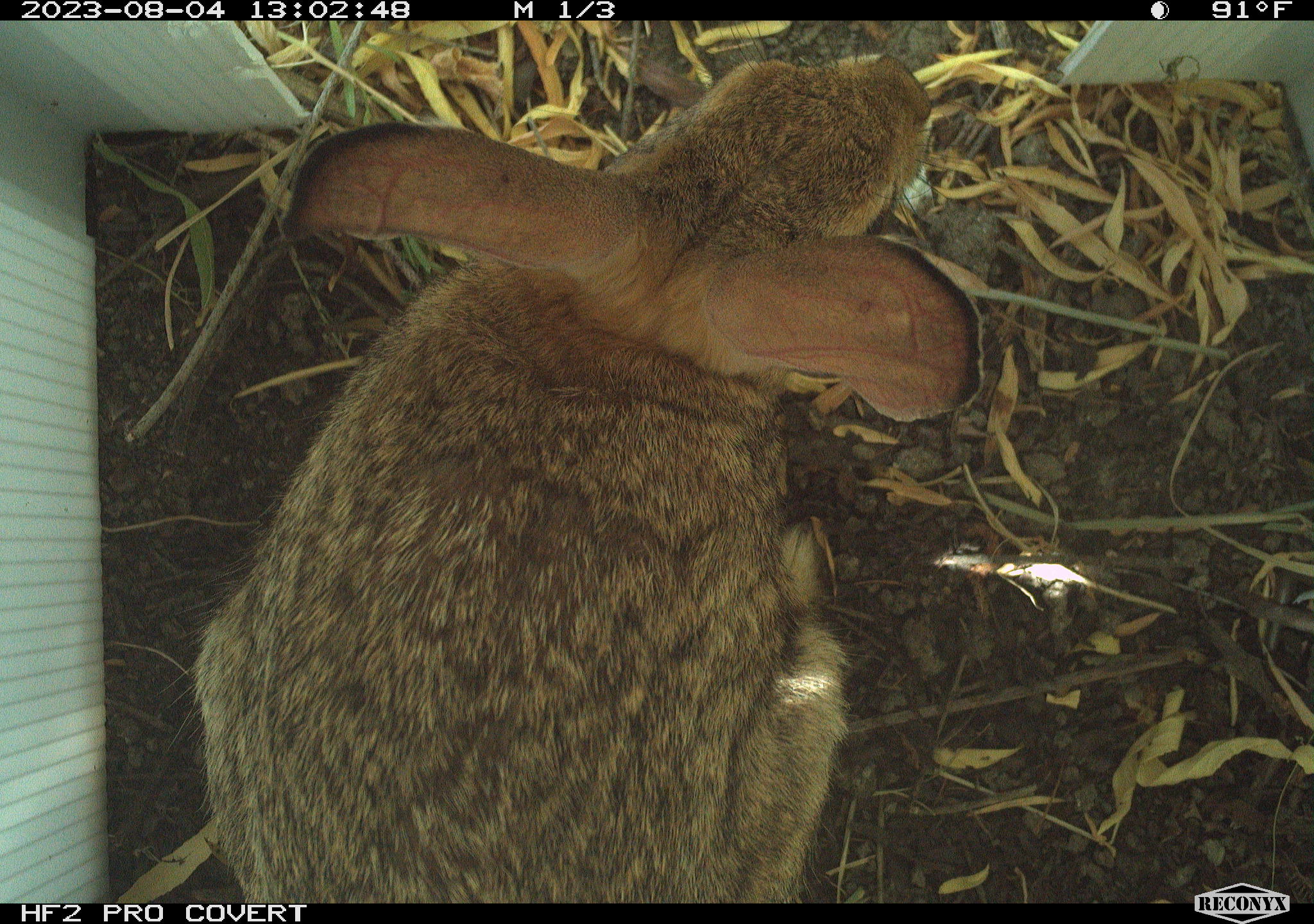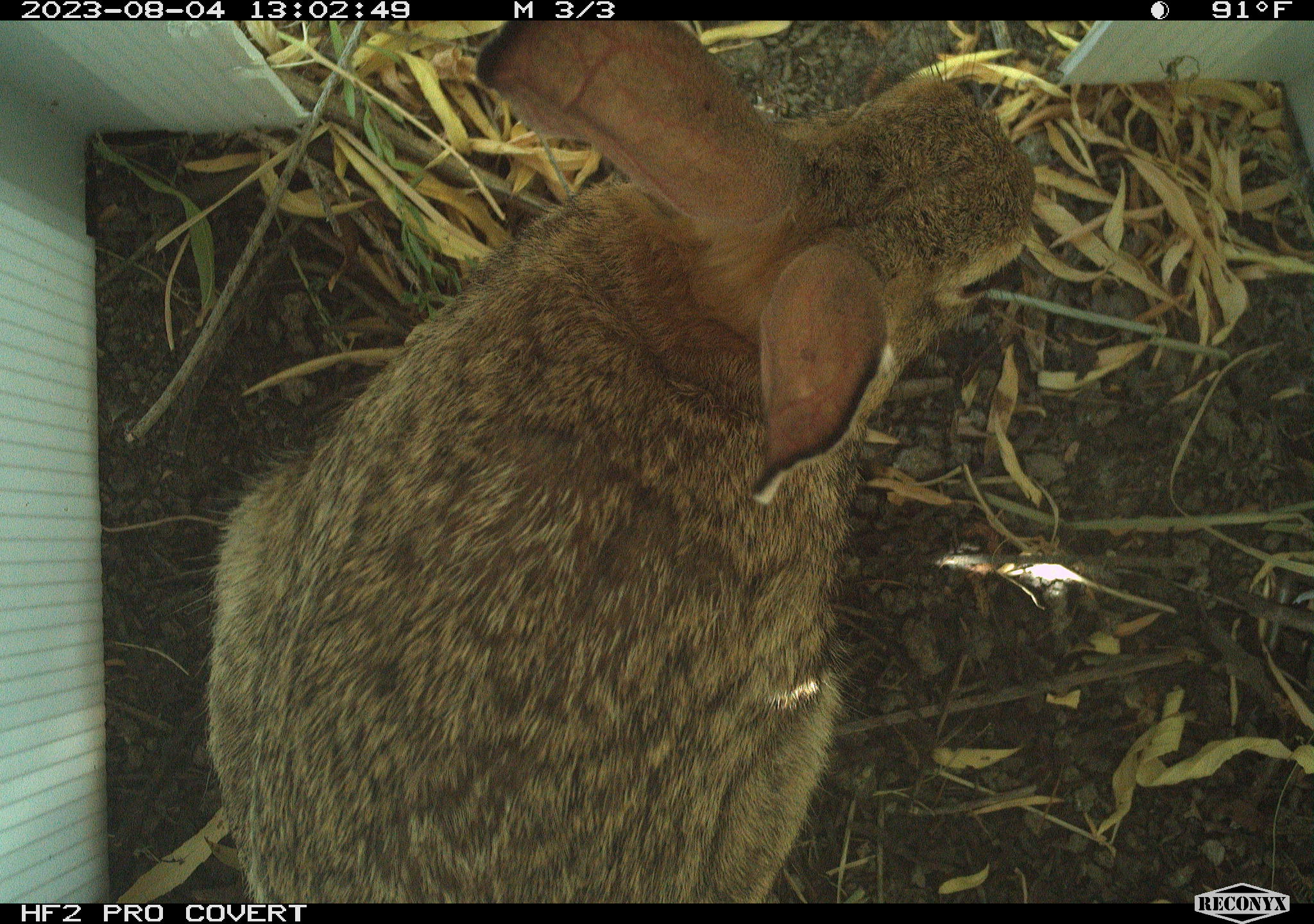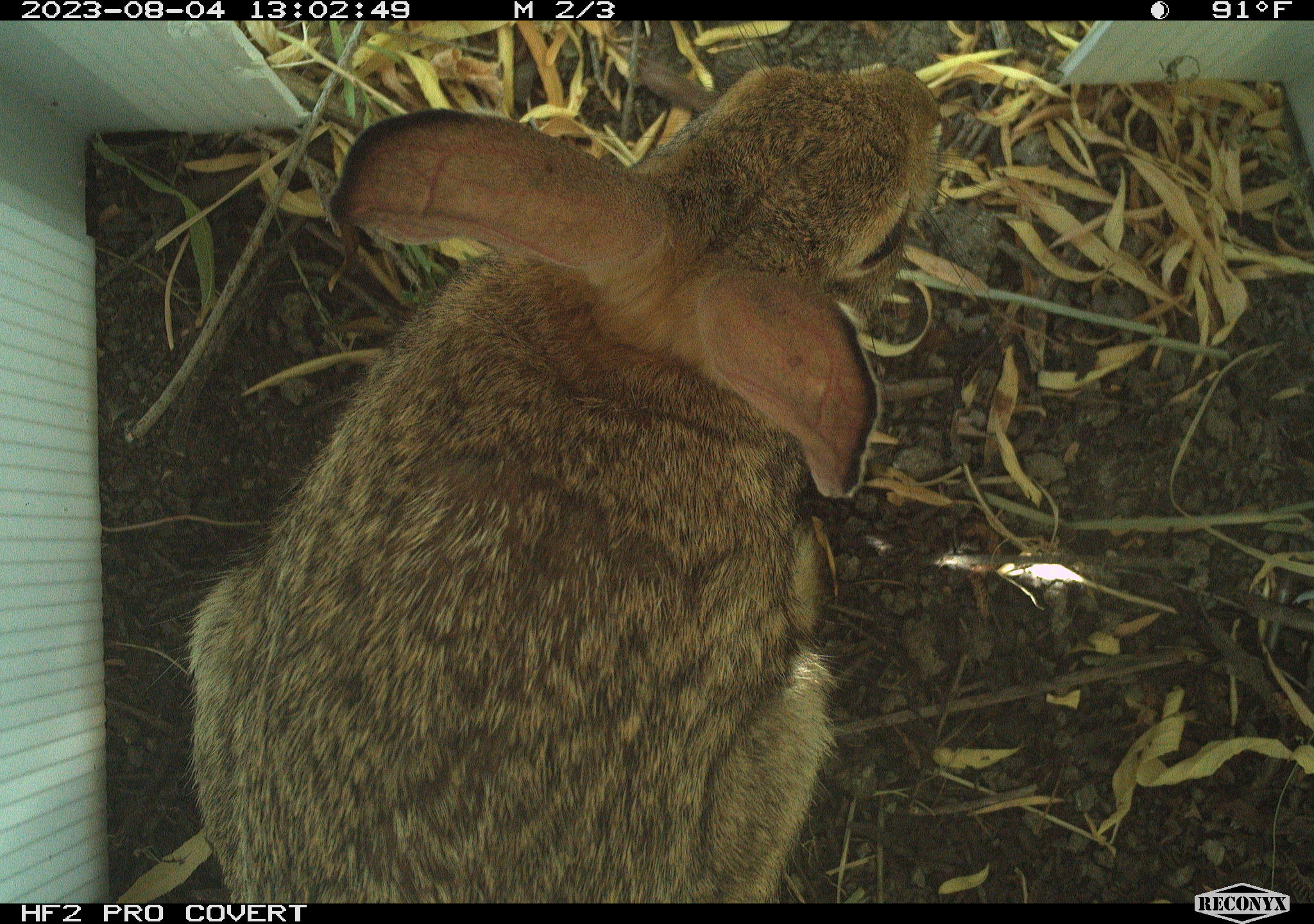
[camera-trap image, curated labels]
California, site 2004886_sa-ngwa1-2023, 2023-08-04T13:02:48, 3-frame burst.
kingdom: Animalia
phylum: Chordata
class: Mammalia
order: Lagomorpha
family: Leporidae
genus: Sylvilagus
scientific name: Sylvilagus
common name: cottontail rabbits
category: sylvilagus species